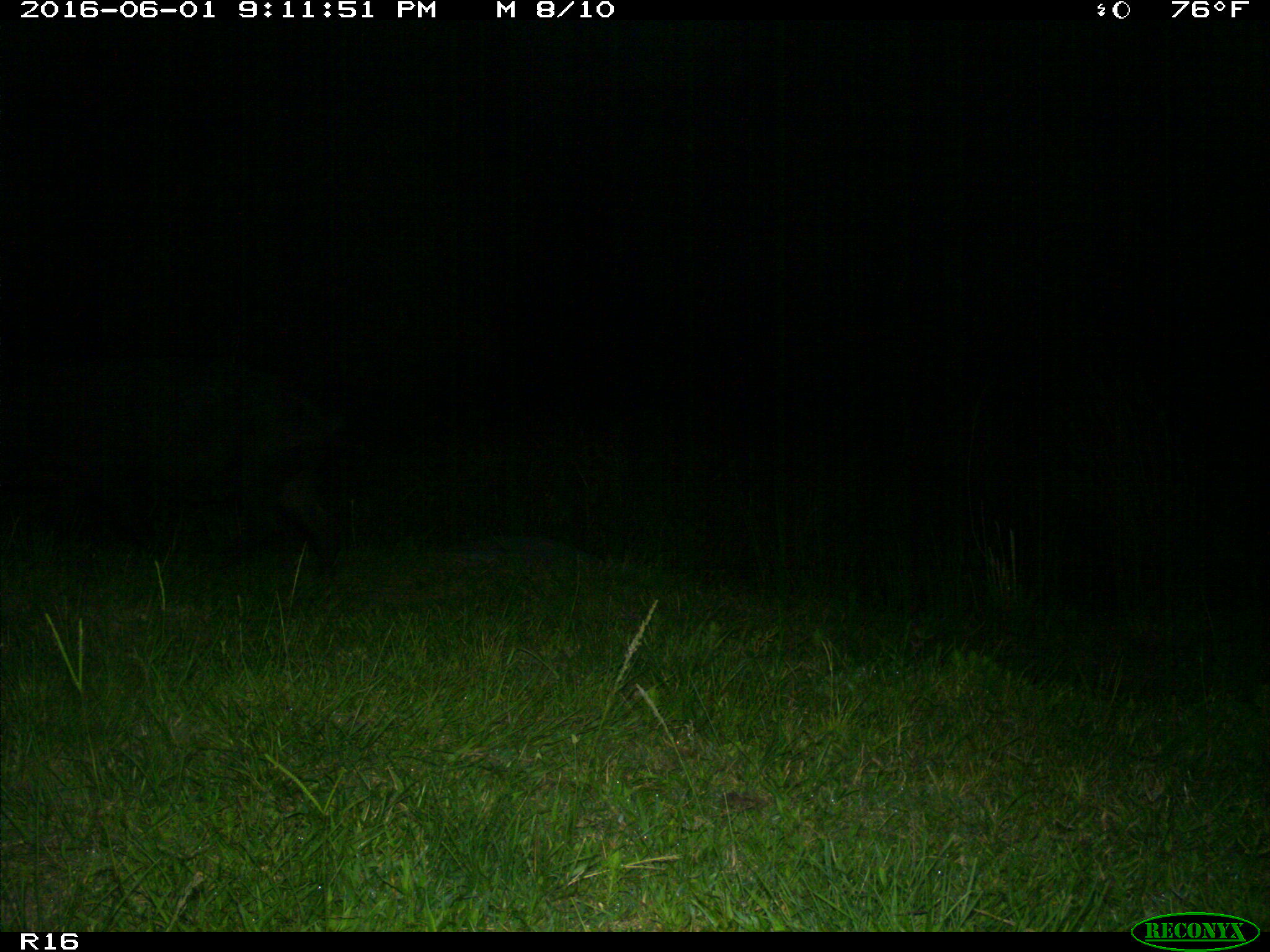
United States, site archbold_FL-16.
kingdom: Animalia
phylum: Chordata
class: Mammalia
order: Artiodactyla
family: Suidae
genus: Sus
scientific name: Sus scrofa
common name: wild boar